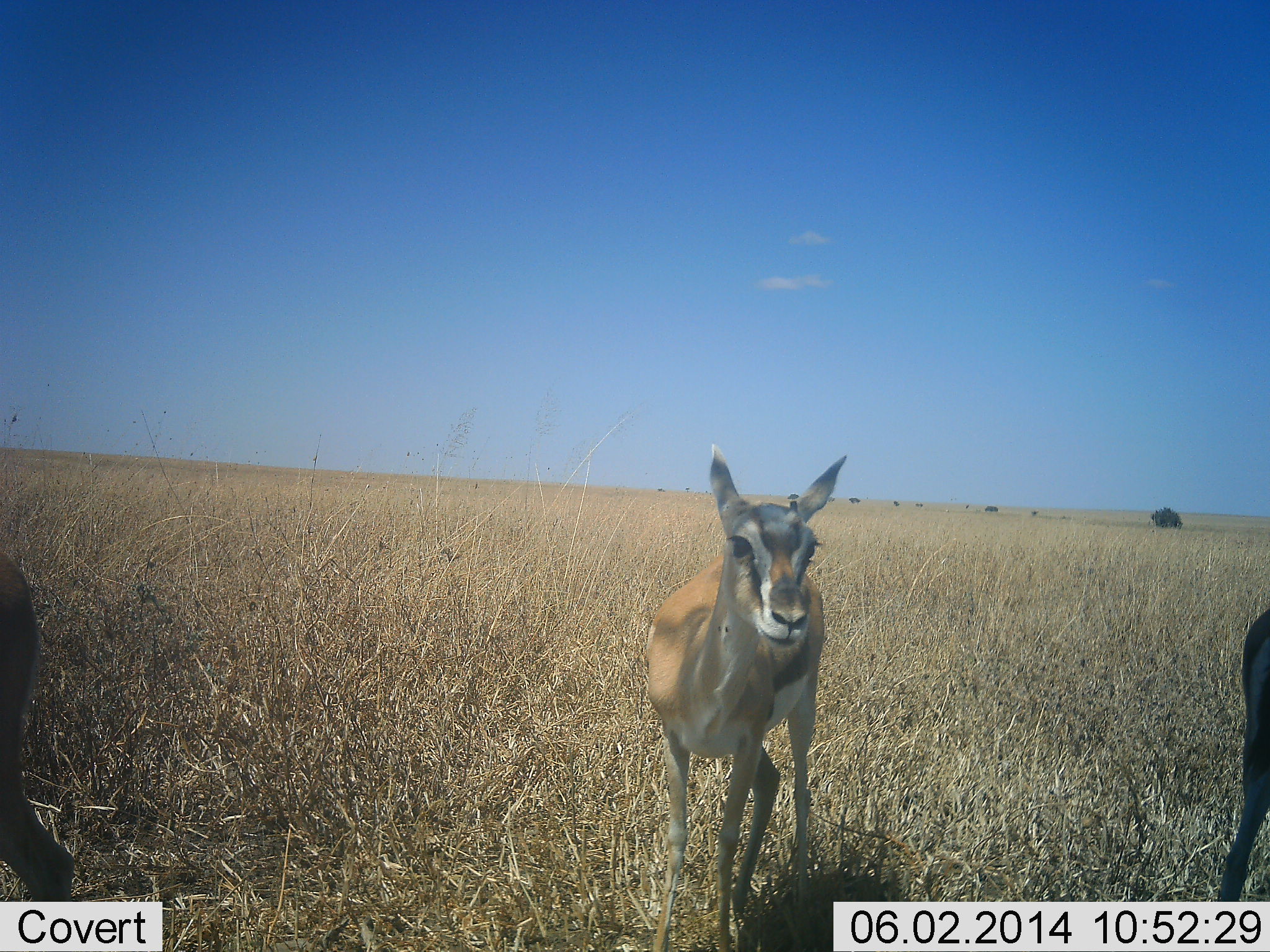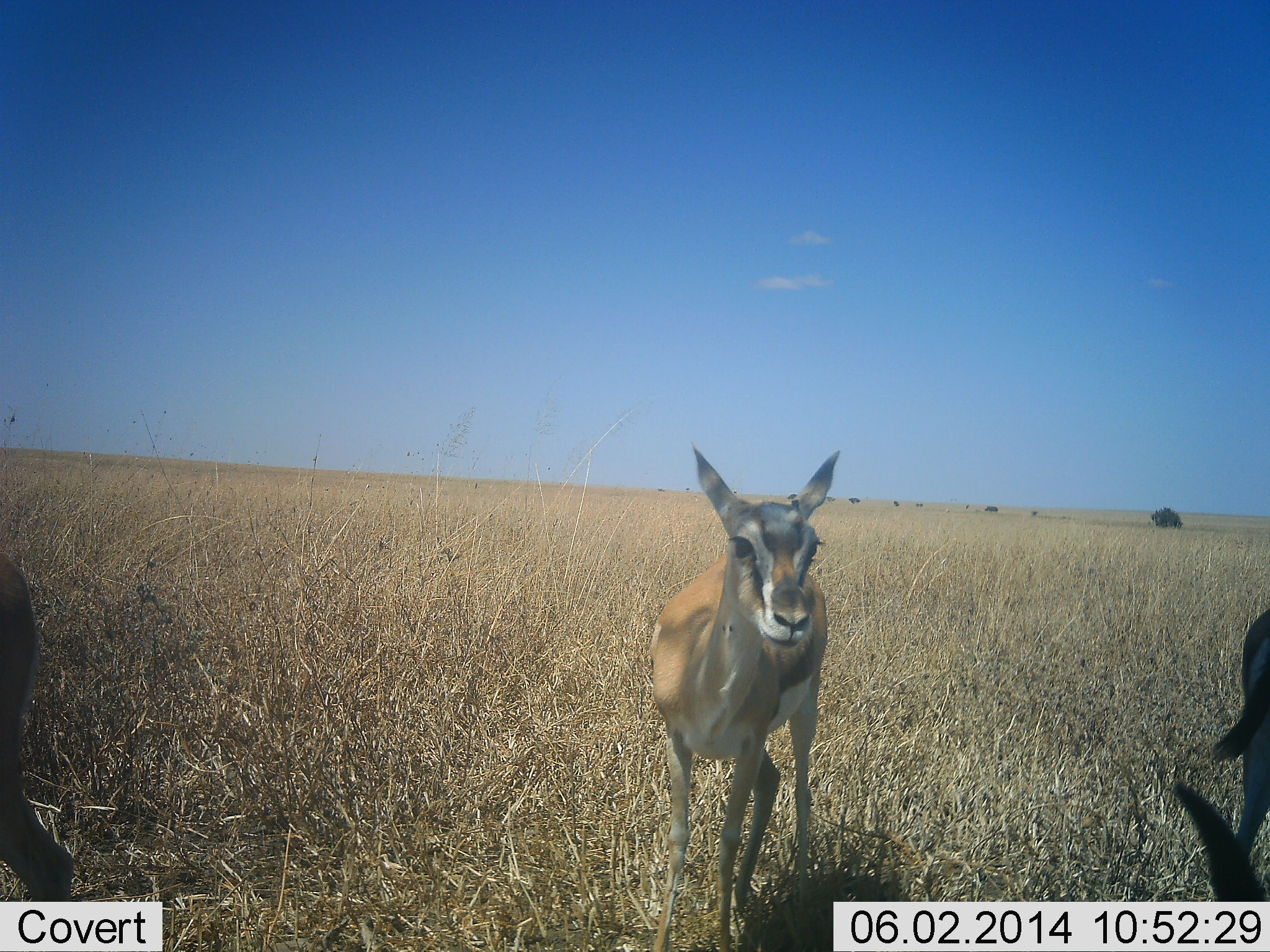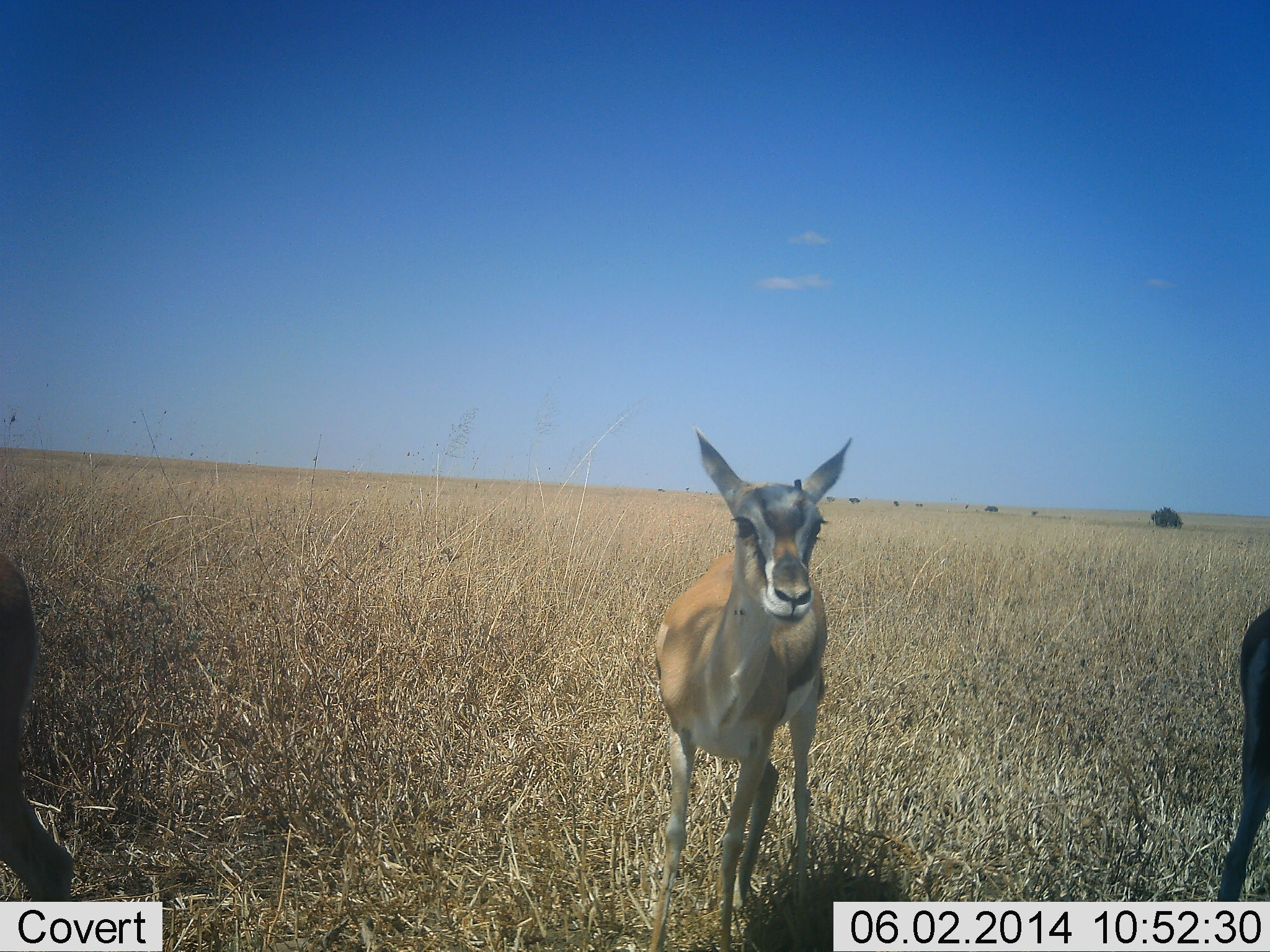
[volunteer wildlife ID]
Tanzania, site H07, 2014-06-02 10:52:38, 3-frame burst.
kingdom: Animalia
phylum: Chordata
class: Mammalia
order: Artiodactyla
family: Bovidae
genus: Eudorcas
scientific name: Eudorcas thomsonii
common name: thomson's gazelle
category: gazellethomsons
Gazellethomsons (thomson's gazelle) (Eudorcas thomsonii), count 3. Behavior (volunteer vote fractions): standing 90%, resting 0%, moving 10%, interacting 0%. Young present (vote fraction): 0%. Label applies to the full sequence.